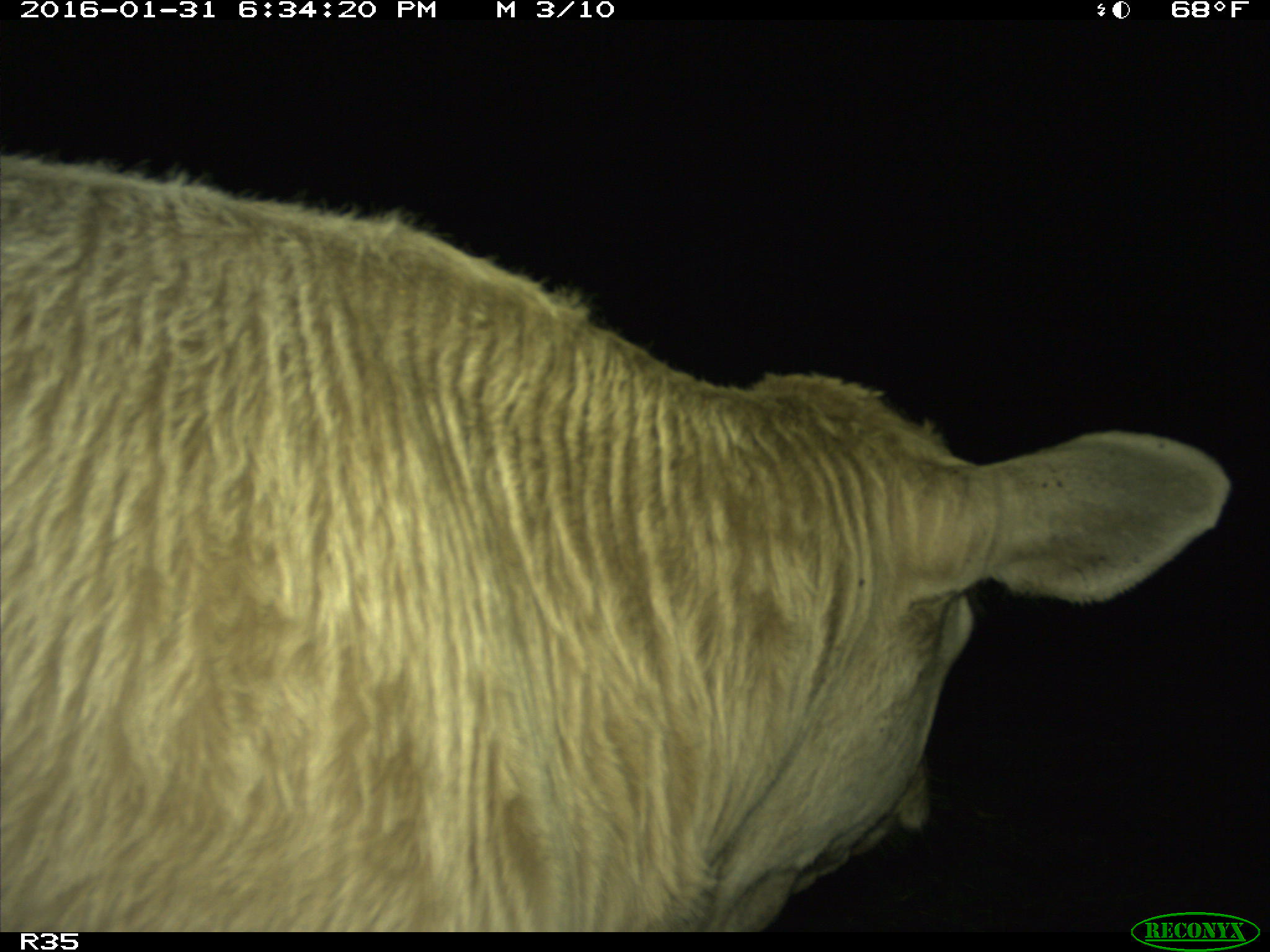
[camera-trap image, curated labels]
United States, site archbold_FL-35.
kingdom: Animalia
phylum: Chordata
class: Mammalia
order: Artiodactyla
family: Bovidae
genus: Bos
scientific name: Bos taurus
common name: domestic cow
Bos taurus (domestic cow).